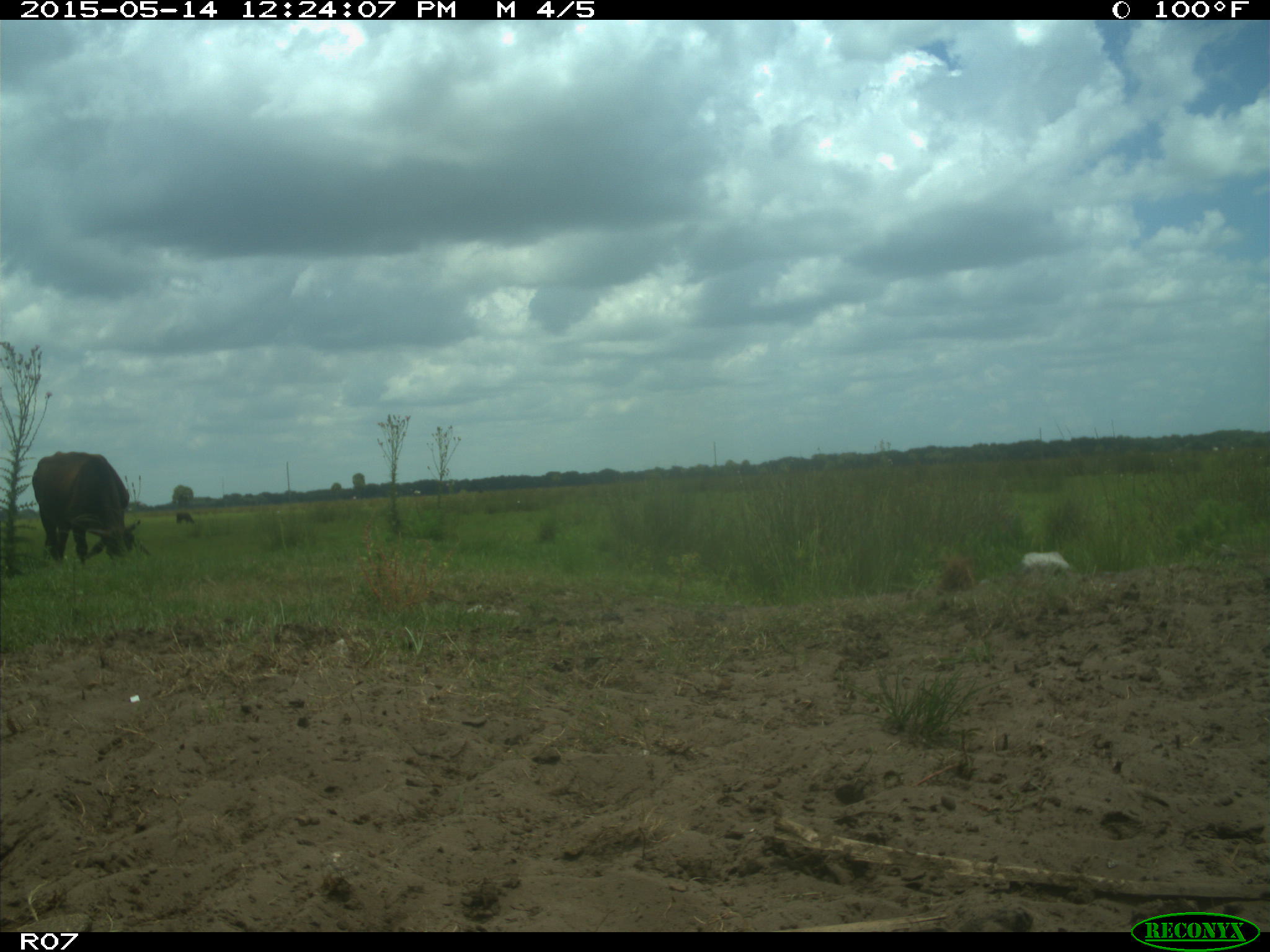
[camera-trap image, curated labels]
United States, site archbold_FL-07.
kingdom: Animalia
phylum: Chordata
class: Mammalia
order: Artiodactyla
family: Bovidae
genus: Bos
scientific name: Bos taurus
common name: domestic cow